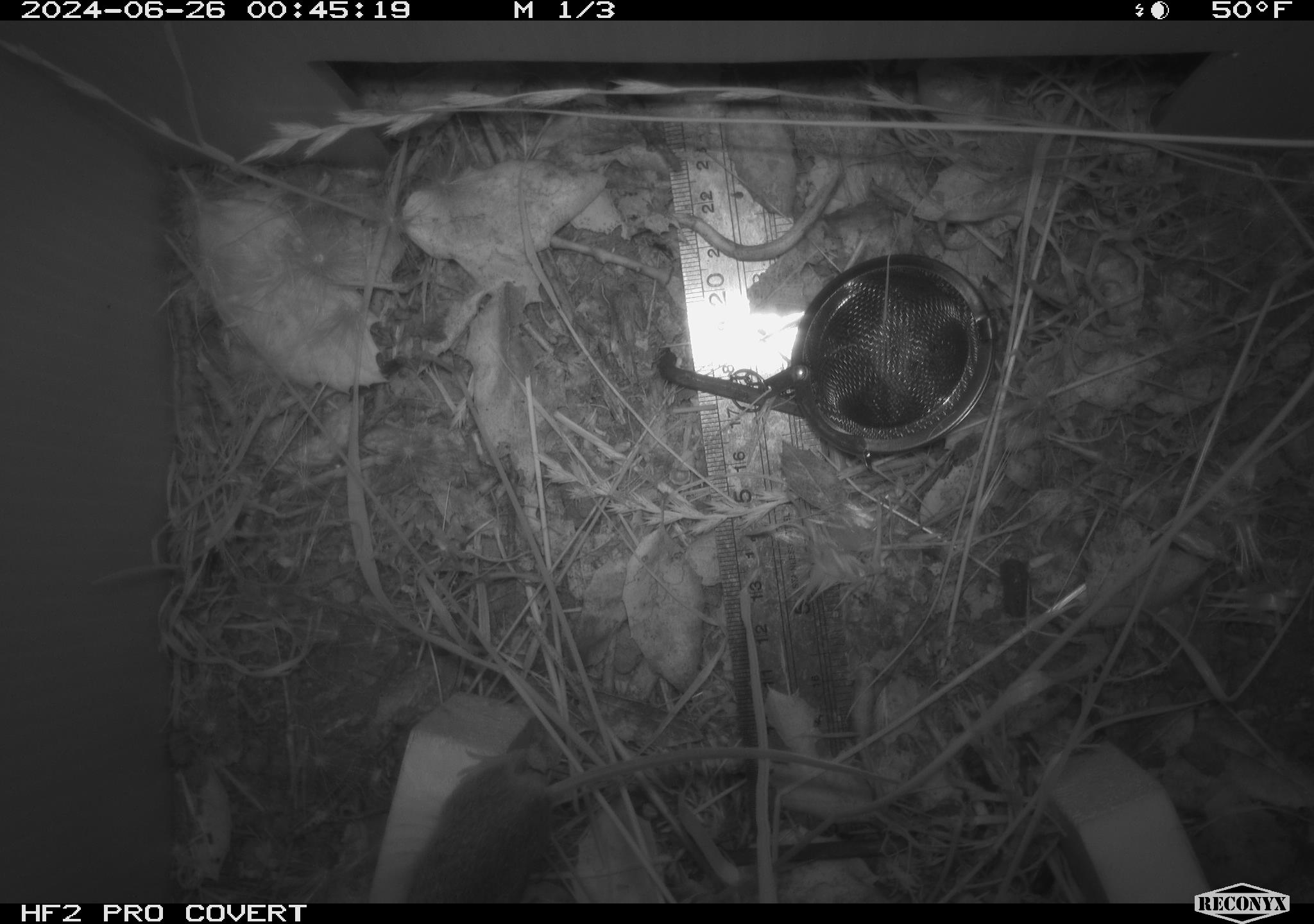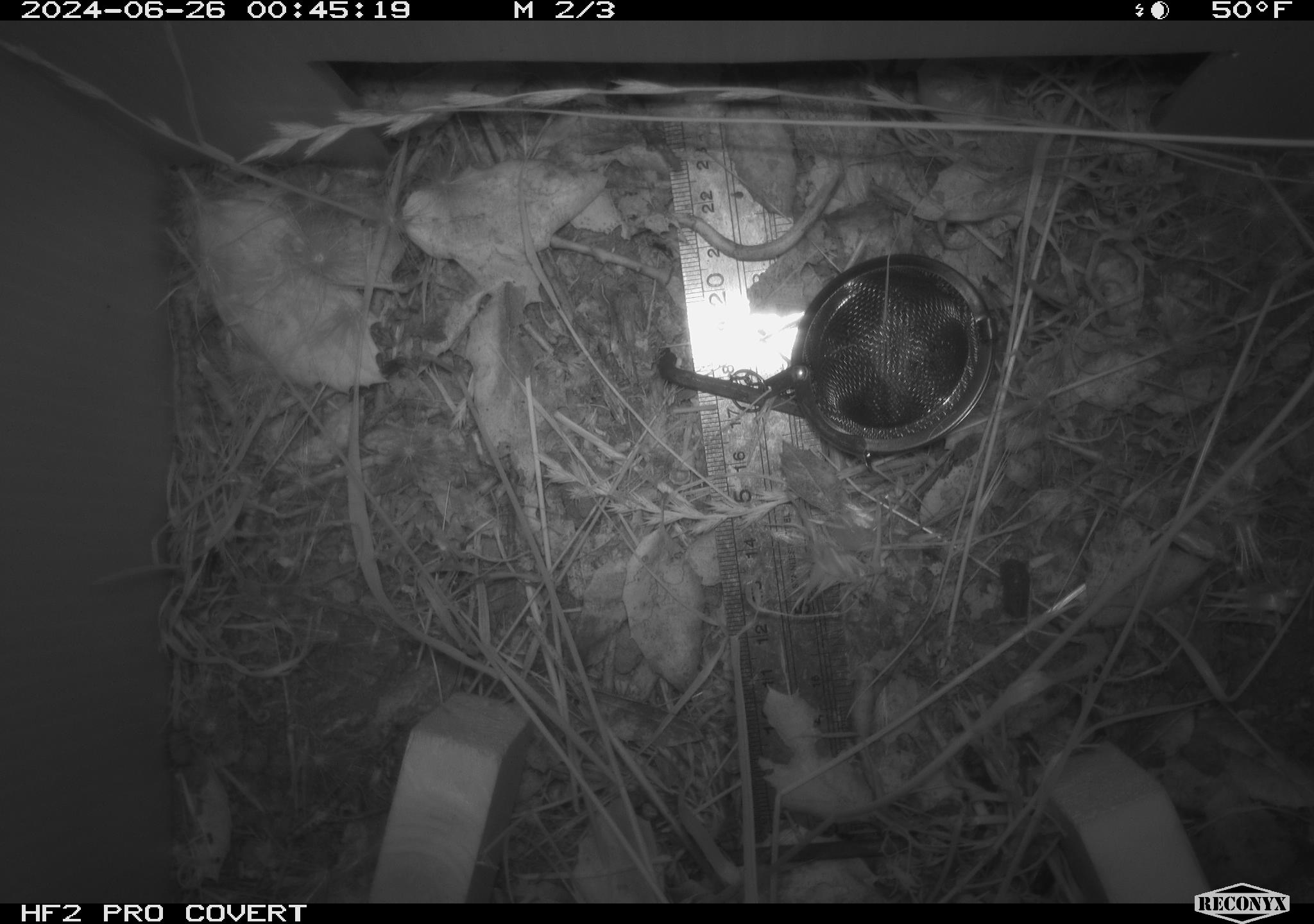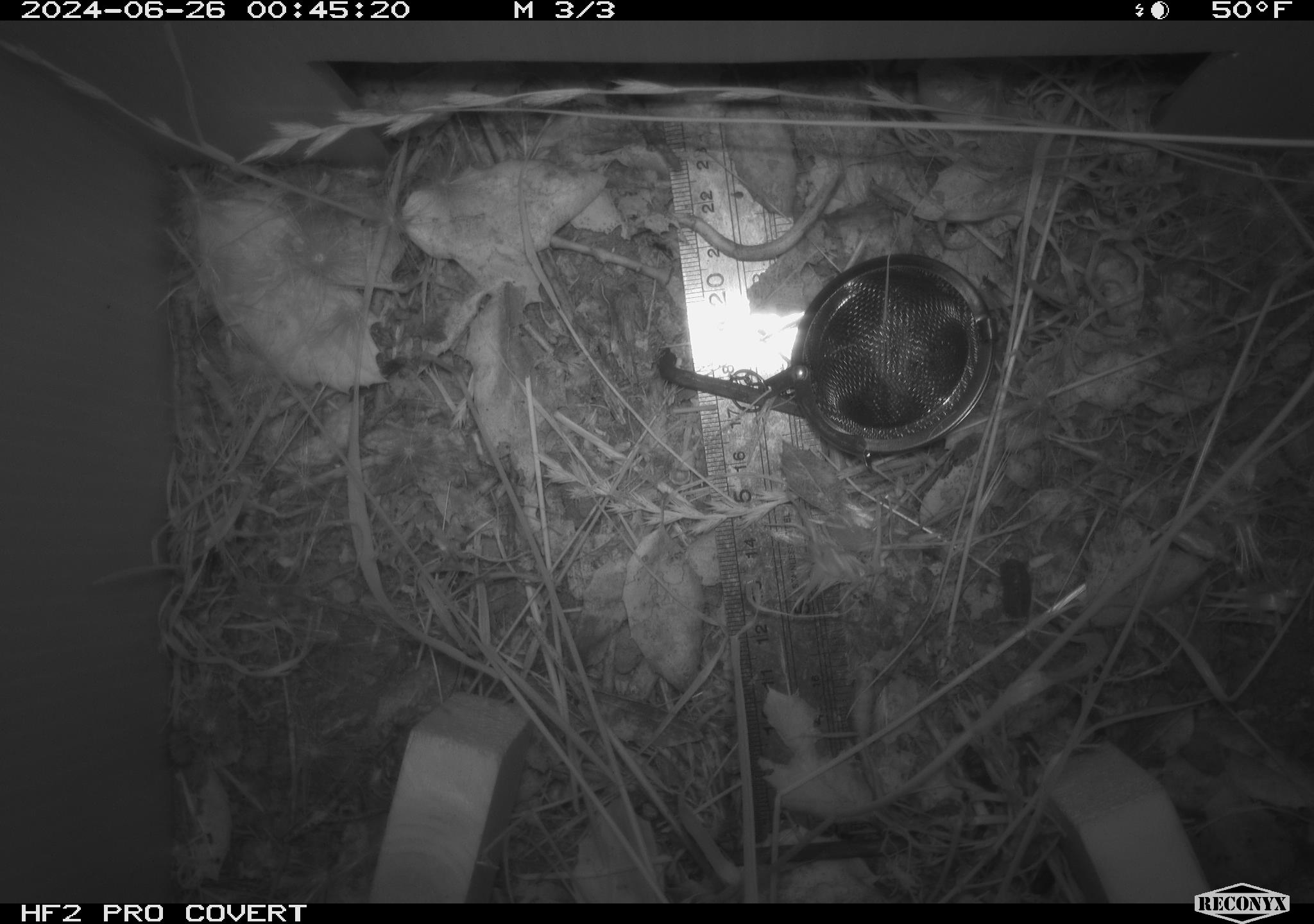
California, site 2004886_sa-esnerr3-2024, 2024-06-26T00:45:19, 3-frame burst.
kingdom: Animalia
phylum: Chordata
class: Mammalia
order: Rodentia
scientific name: Rodentia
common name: rodent